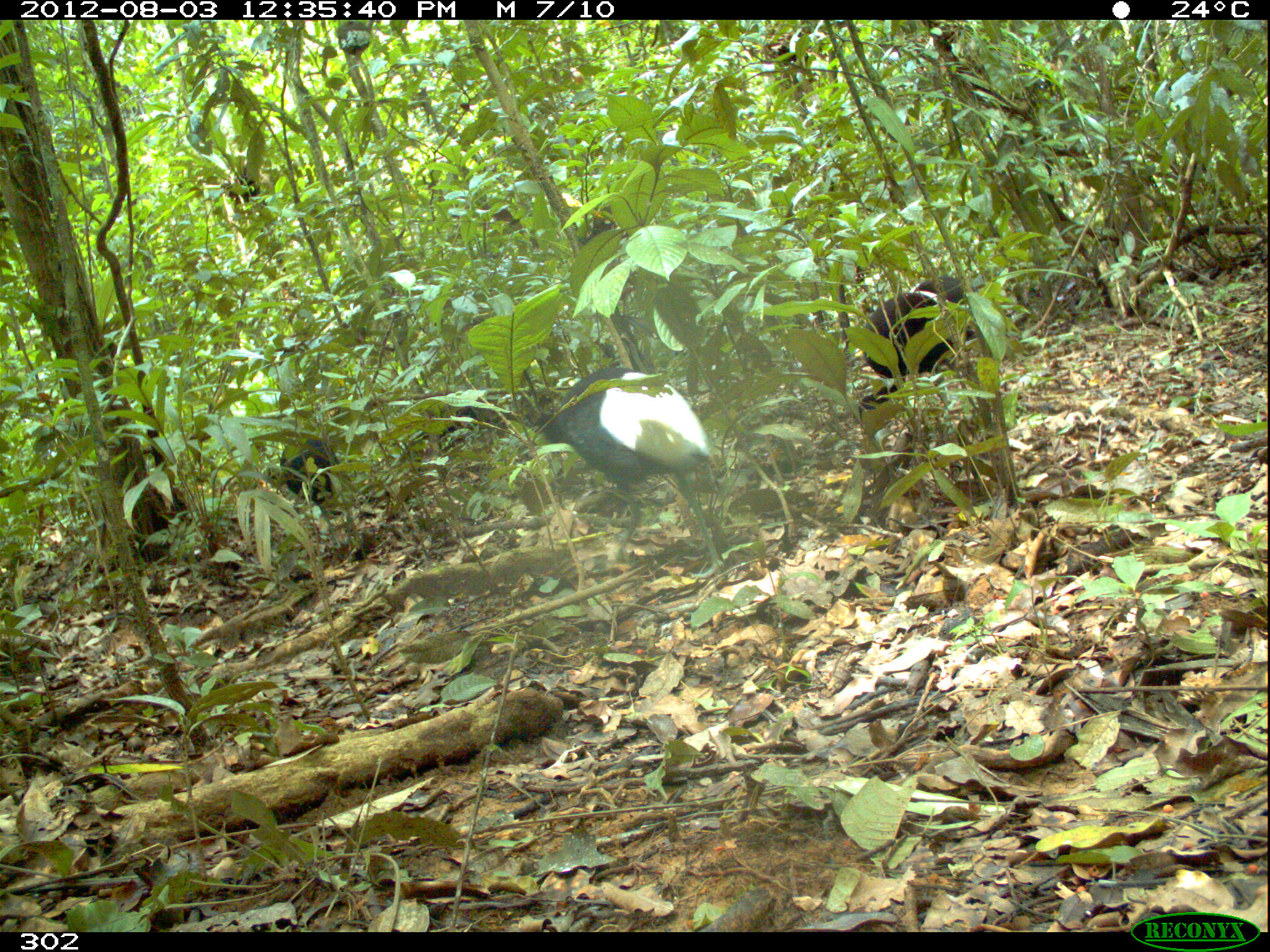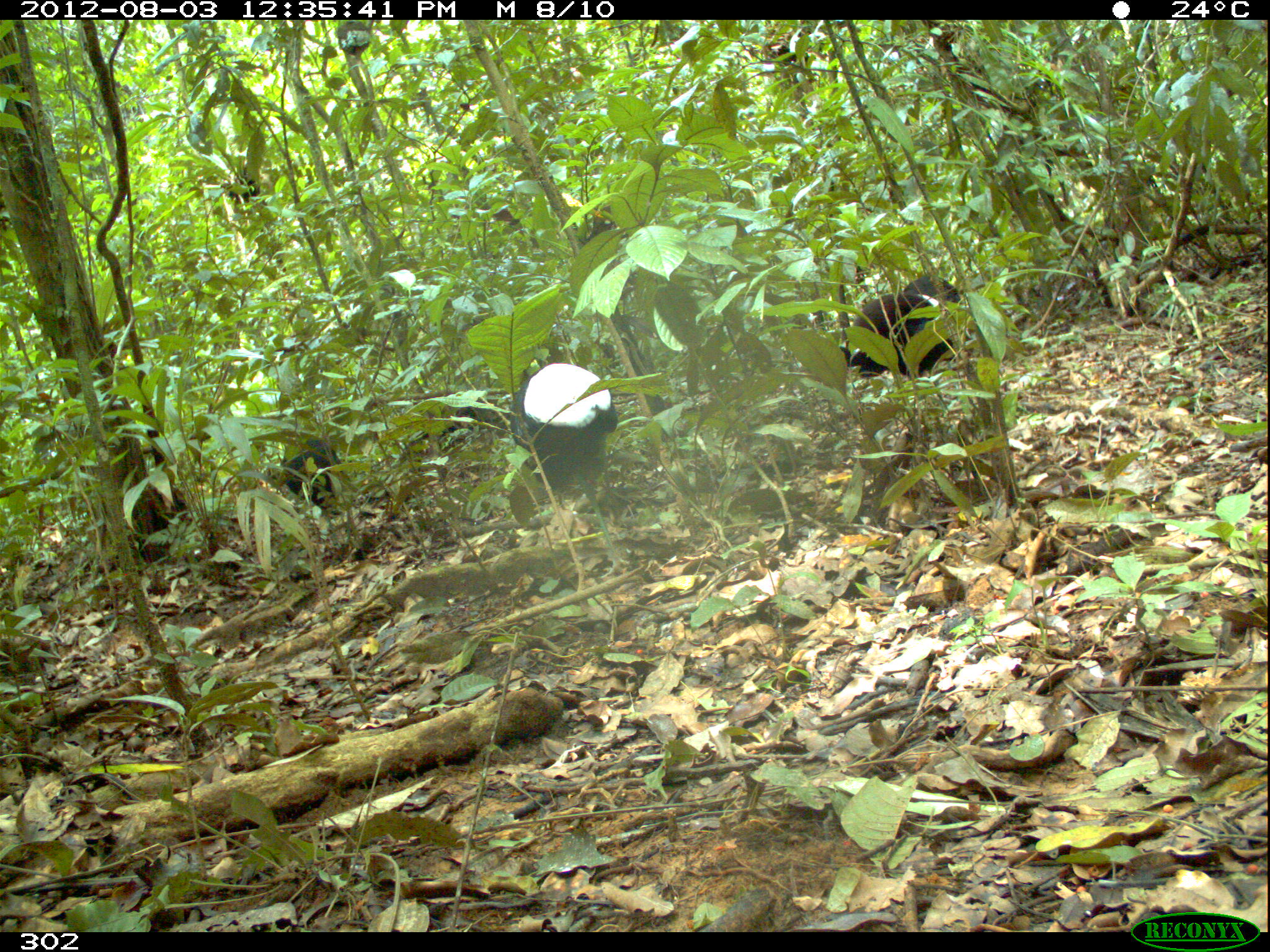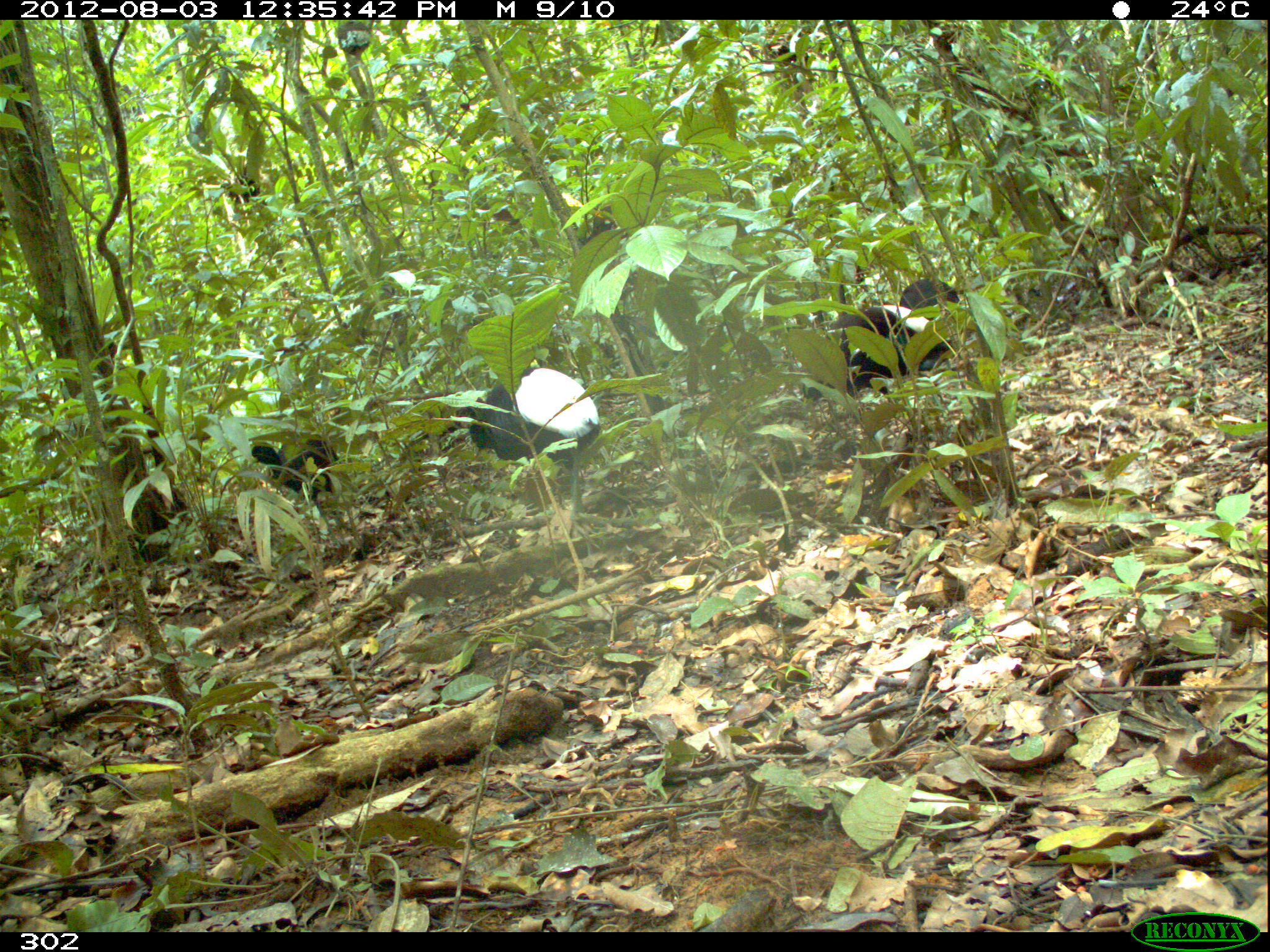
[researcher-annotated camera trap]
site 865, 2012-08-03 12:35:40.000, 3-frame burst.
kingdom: Animalia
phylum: Chordata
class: Aves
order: Gruiformes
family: Psophiidae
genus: Psophia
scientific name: Psophia leucoptera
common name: pale-winged trumpeter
Psophia leucoptera (pale-winged trumpeter).